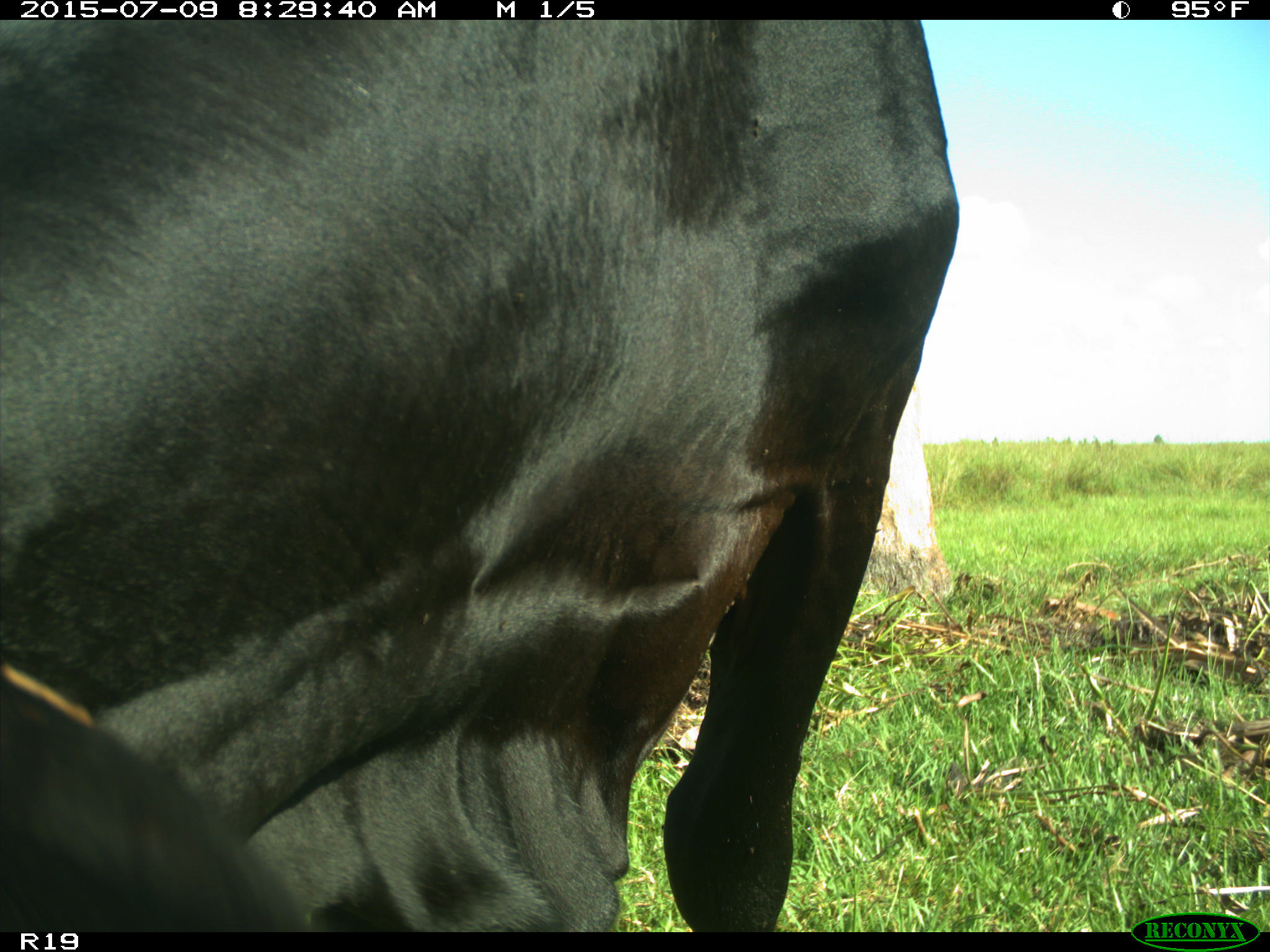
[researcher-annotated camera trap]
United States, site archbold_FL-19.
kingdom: Animalia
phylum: Chordata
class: Mammalia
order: Artiodactyla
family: Bovidae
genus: Bos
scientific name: Bos taurus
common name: domestic cow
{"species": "Bos taurus (domestic cow)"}